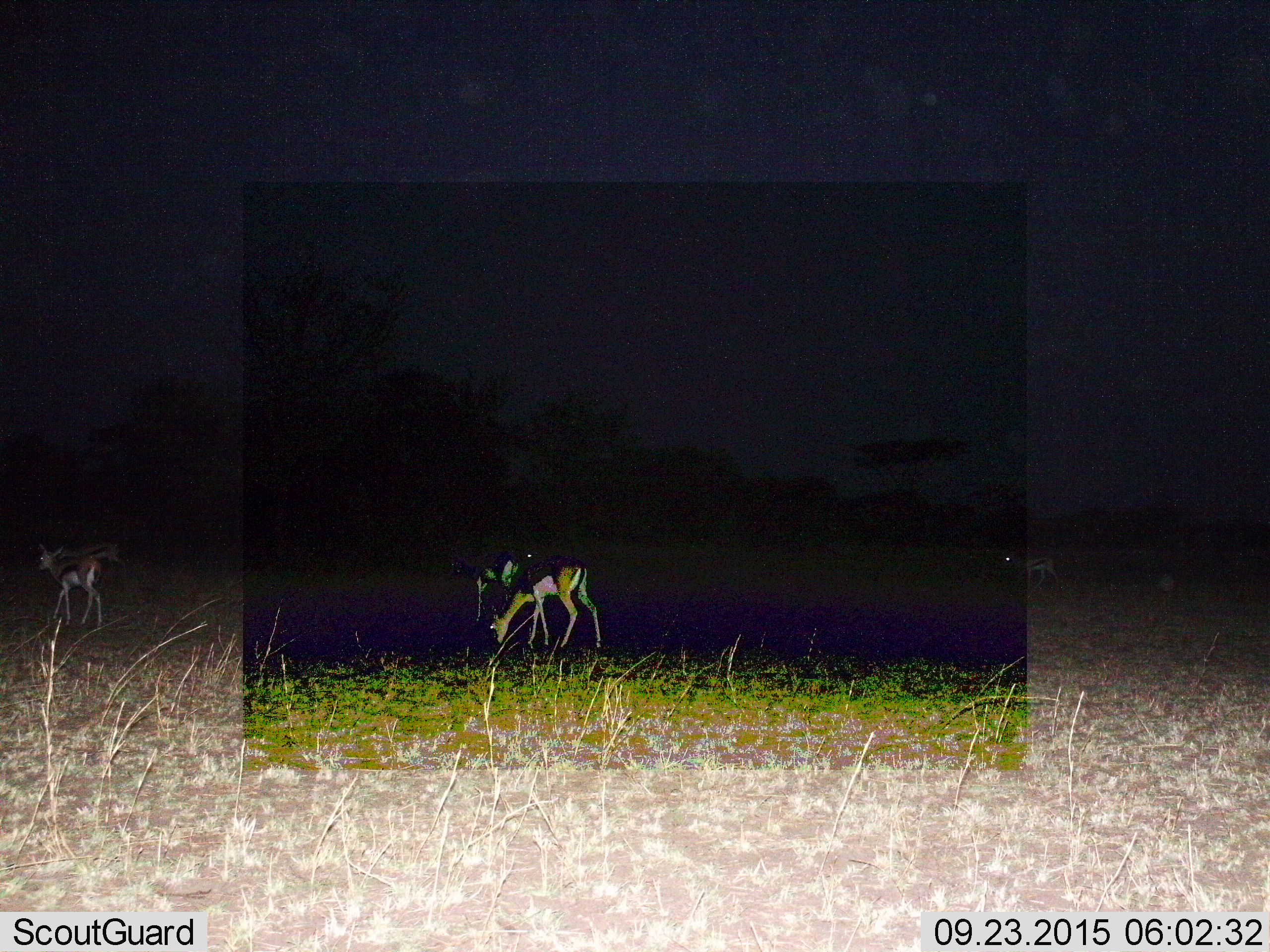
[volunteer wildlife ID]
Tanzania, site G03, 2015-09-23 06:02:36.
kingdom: Animalia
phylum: Chordata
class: Mammalia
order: Artiodactyla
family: Bovidae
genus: Eudorcas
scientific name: Eudorcas thomsonii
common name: thomson's gazelle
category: gazellethomsons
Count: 5.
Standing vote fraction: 35%.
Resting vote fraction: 6%.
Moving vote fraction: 59%.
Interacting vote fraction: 0%.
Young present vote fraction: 0%.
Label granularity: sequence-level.